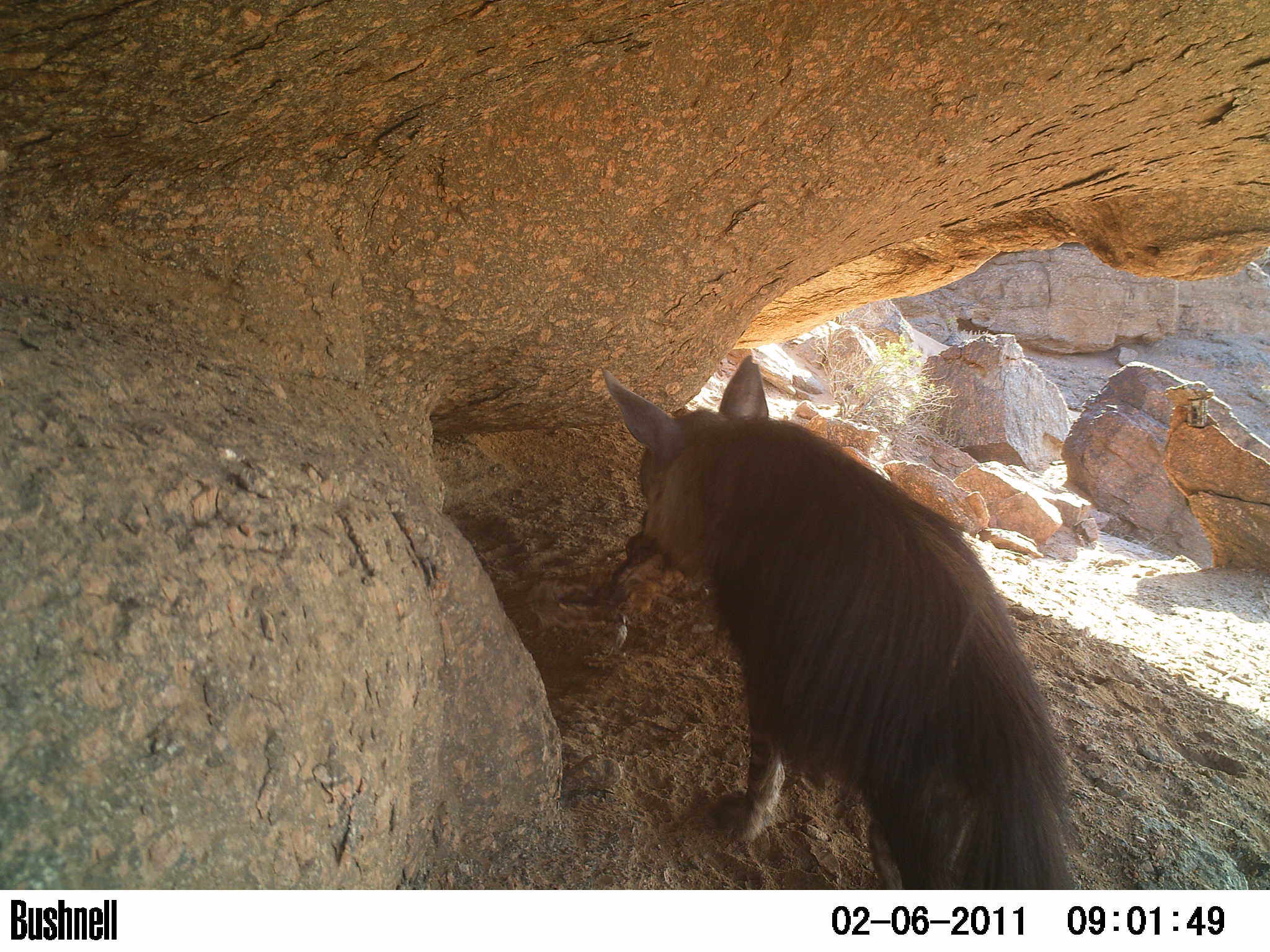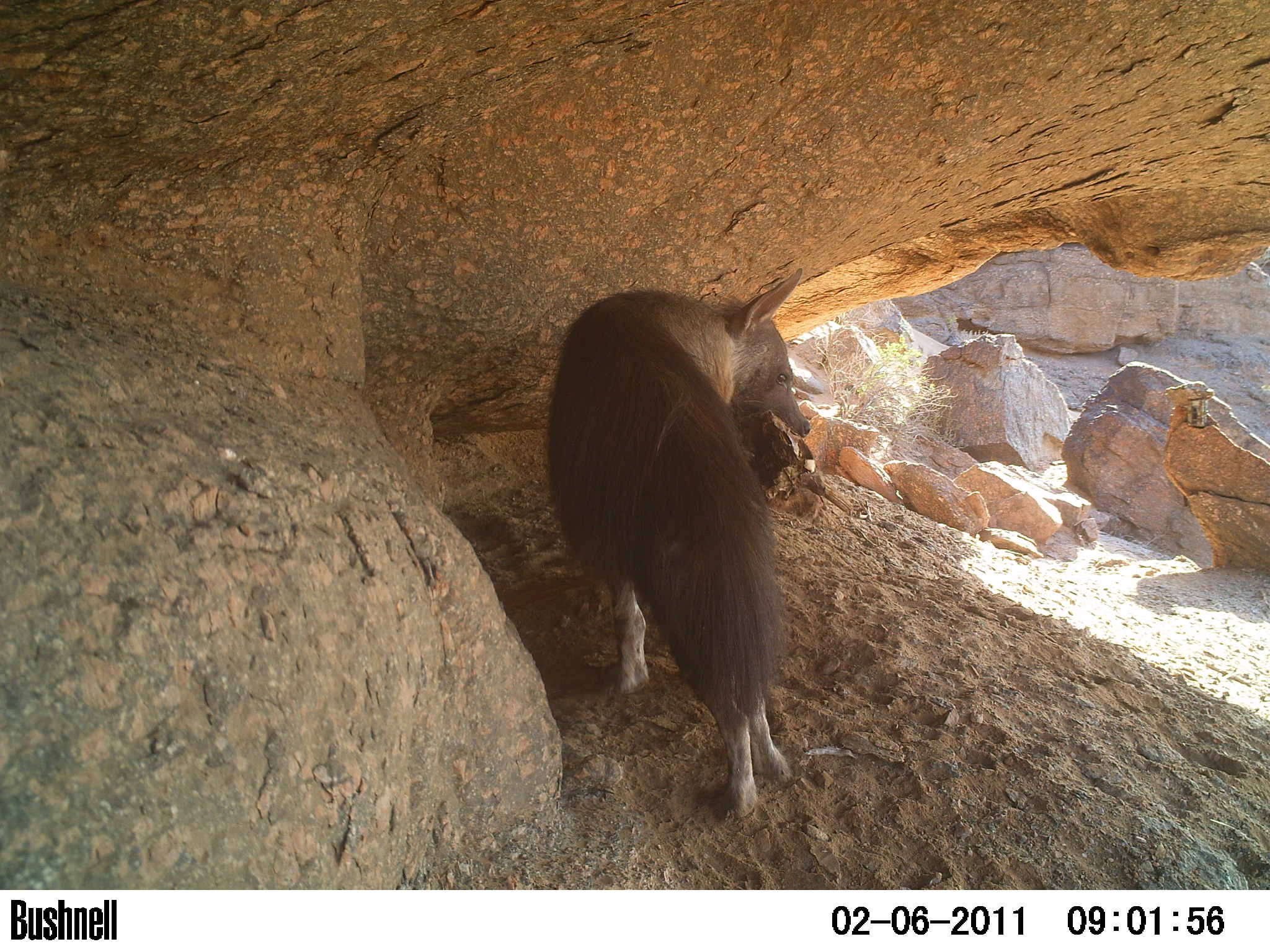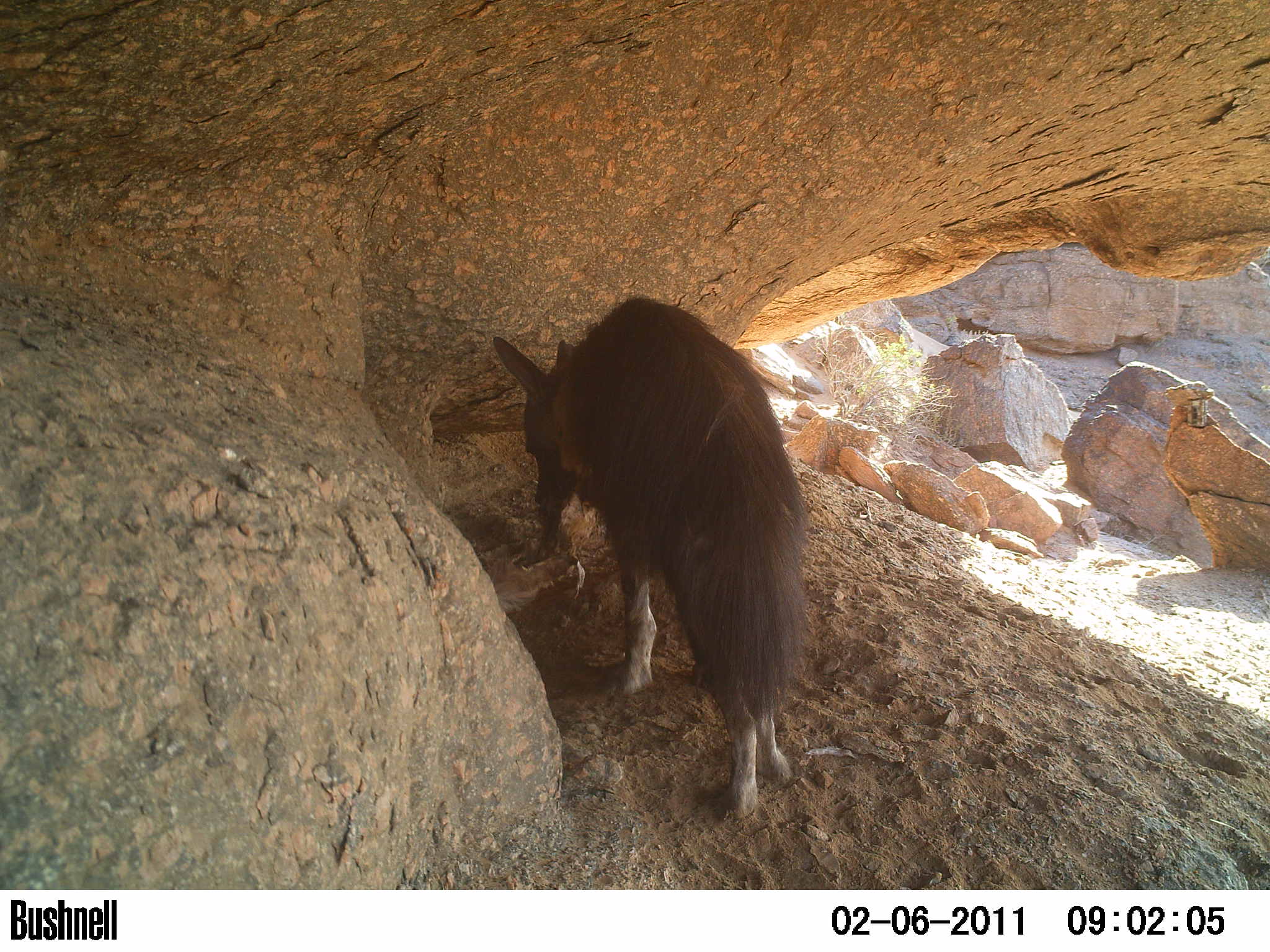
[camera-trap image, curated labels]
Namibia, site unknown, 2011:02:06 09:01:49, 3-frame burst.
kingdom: Animalia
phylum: Chordata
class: Mammalia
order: Carnivora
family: Hyaenidae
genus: Parahyaena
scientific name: Parahyaena brunnea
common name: brown hyena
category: hyaena brunnea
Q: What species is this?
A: Hyaena brunnea (brown hyena) (Parahyaena brunnea).